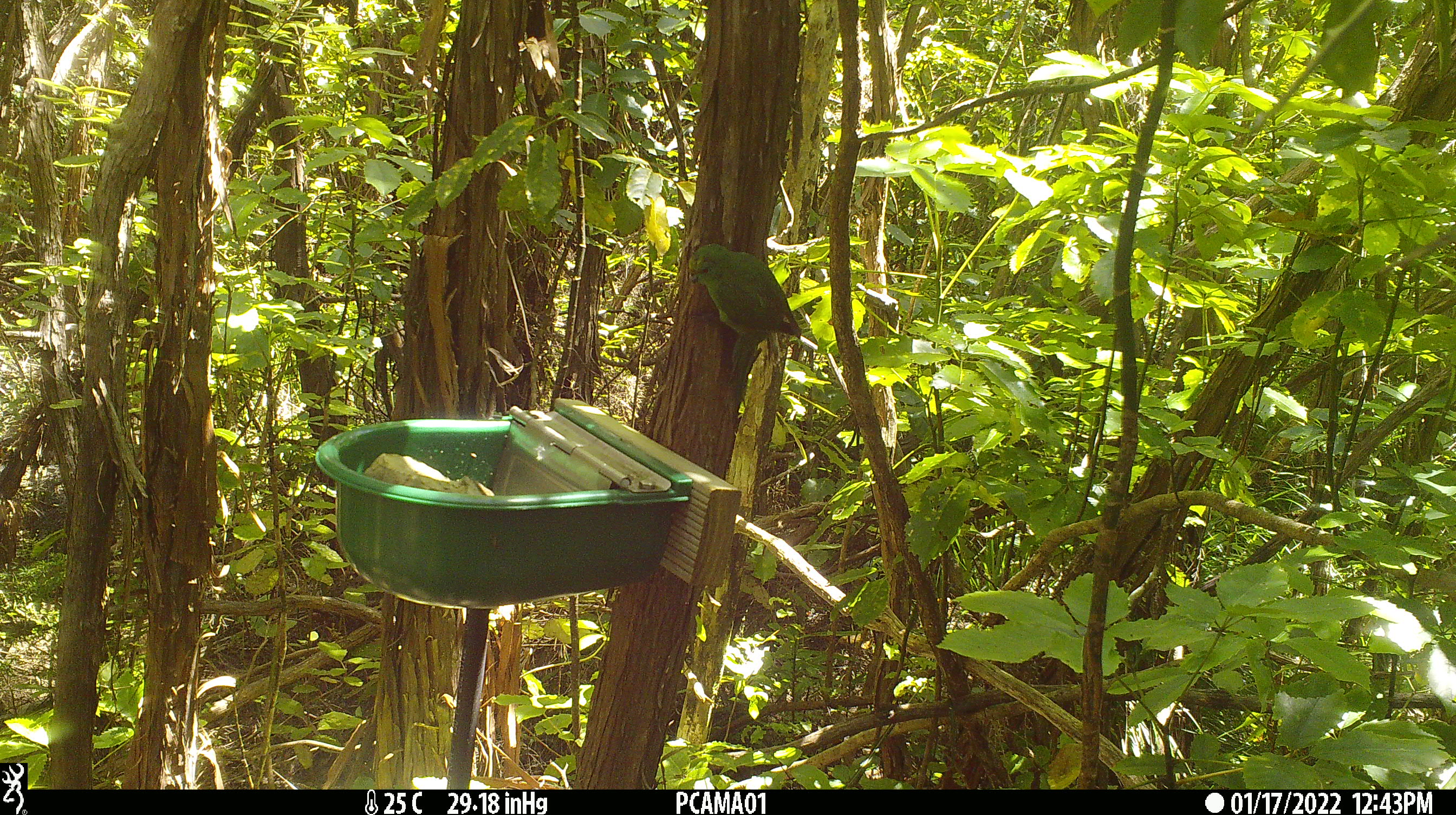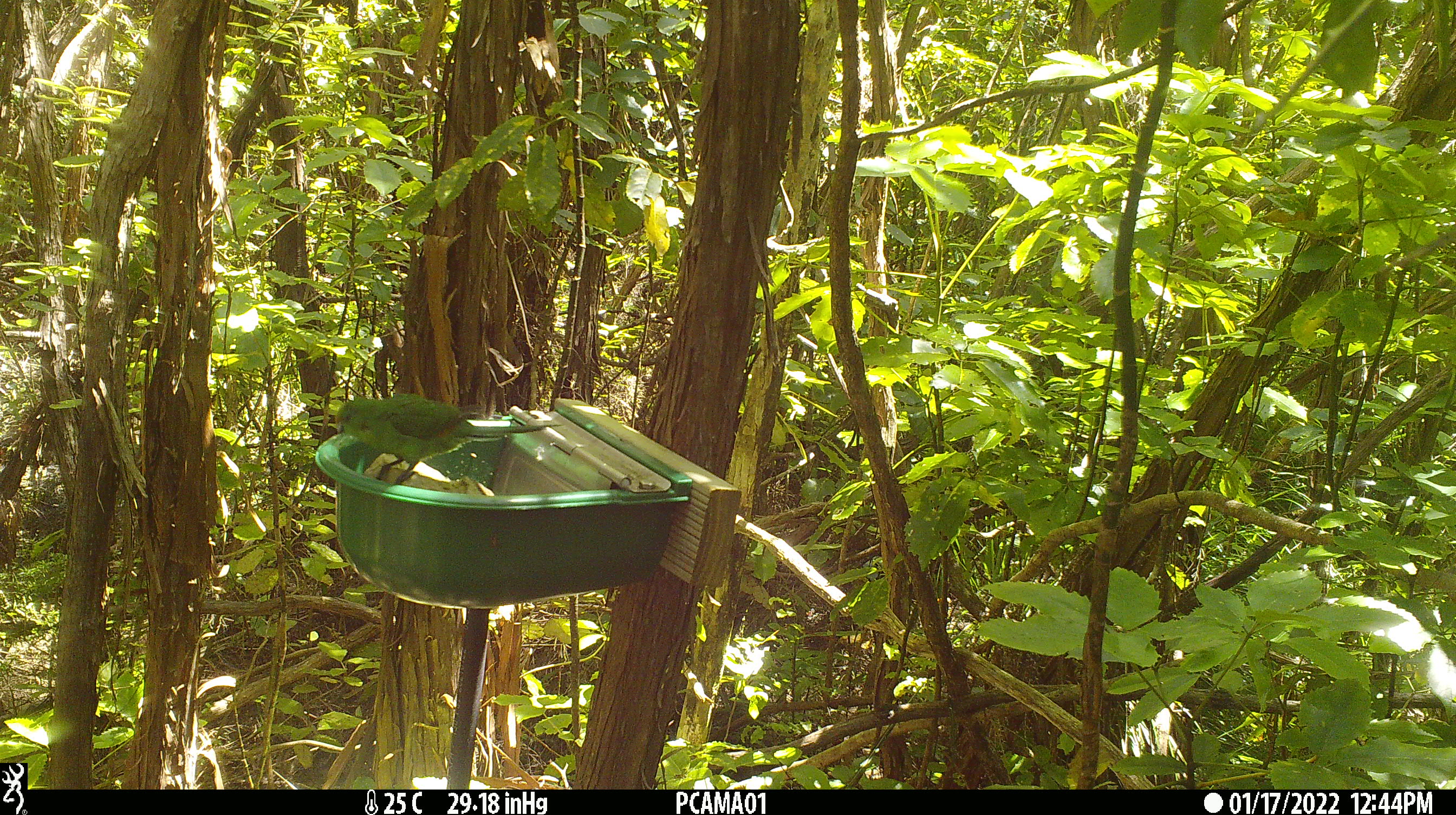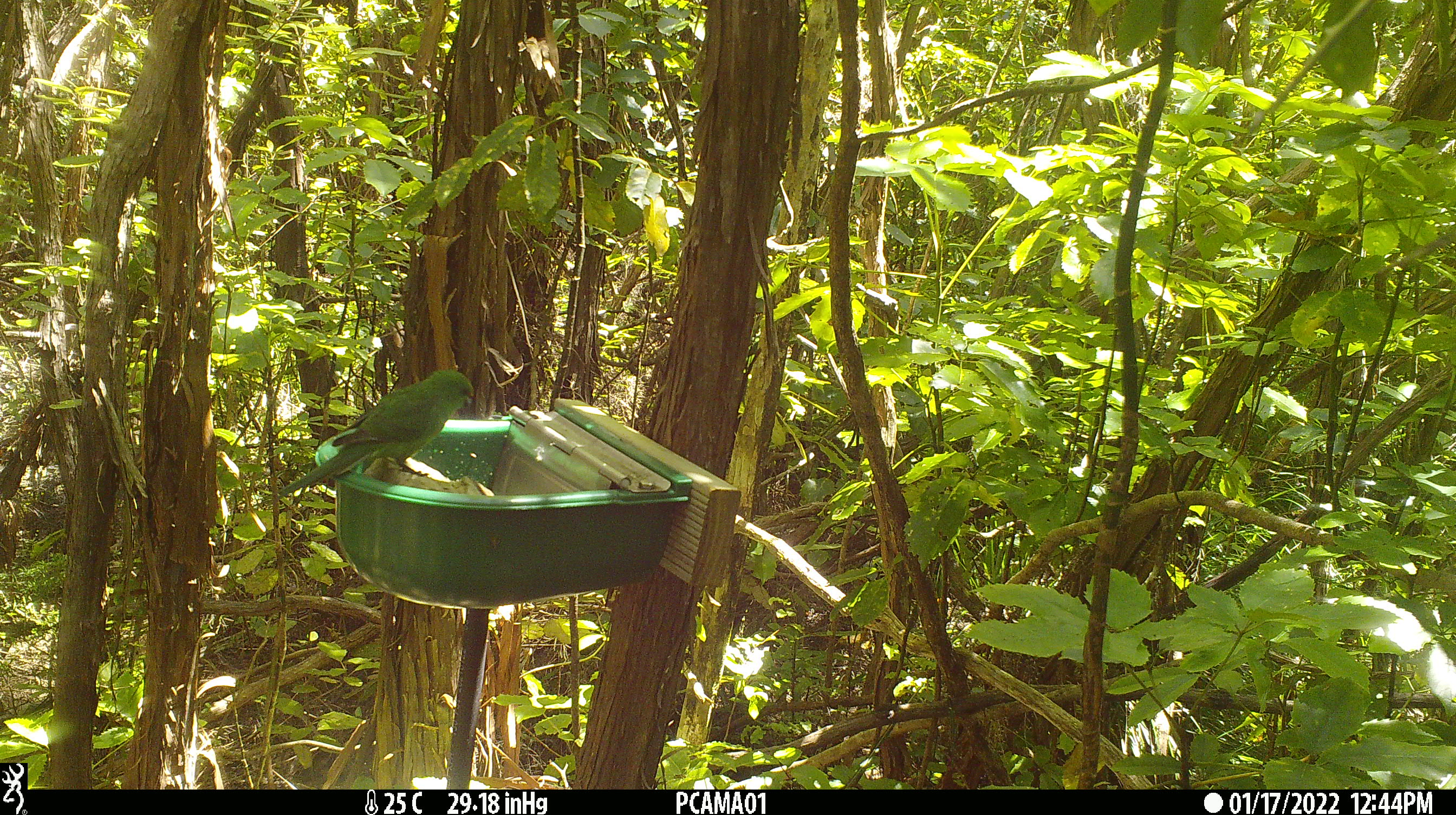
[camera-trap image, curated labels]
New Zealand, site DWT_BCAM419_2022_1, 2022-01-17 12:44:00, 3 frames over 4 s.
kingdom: Animalia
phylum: Chordata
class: Aves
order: Psittaciformes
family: Psittaculidae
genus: Cyanoramphus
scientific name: Cyanoramphus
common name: parakeet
Parakeet (Cyanoramphus).